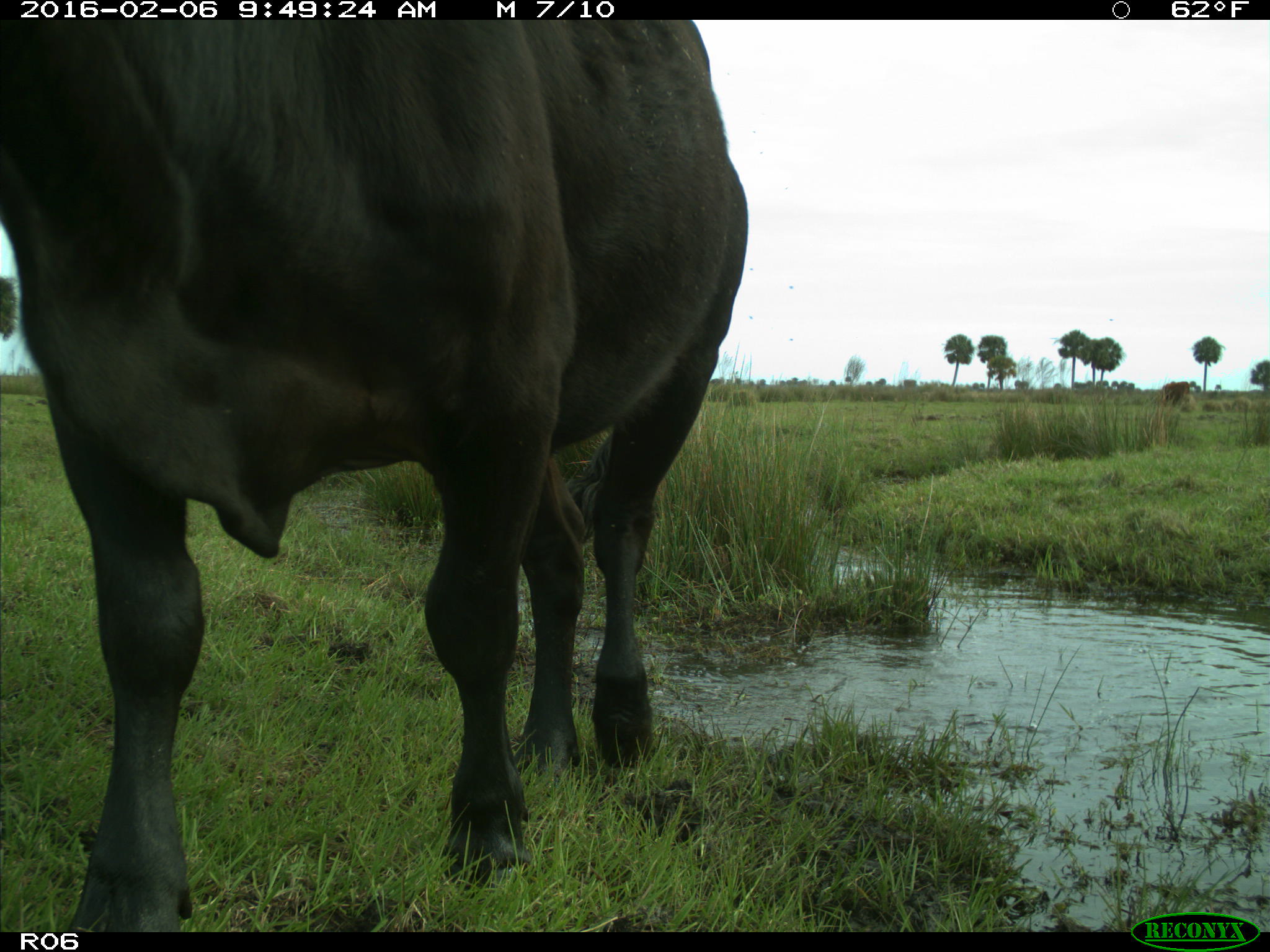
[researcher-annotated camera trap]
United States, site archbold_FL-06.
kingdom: Animalia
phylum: Chordata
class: Mammalia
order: Artiodactyla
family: Bovidae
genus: Bos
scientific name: Bos taurus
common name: domestic cow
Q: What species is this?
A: Bos taurus (domestic cow).